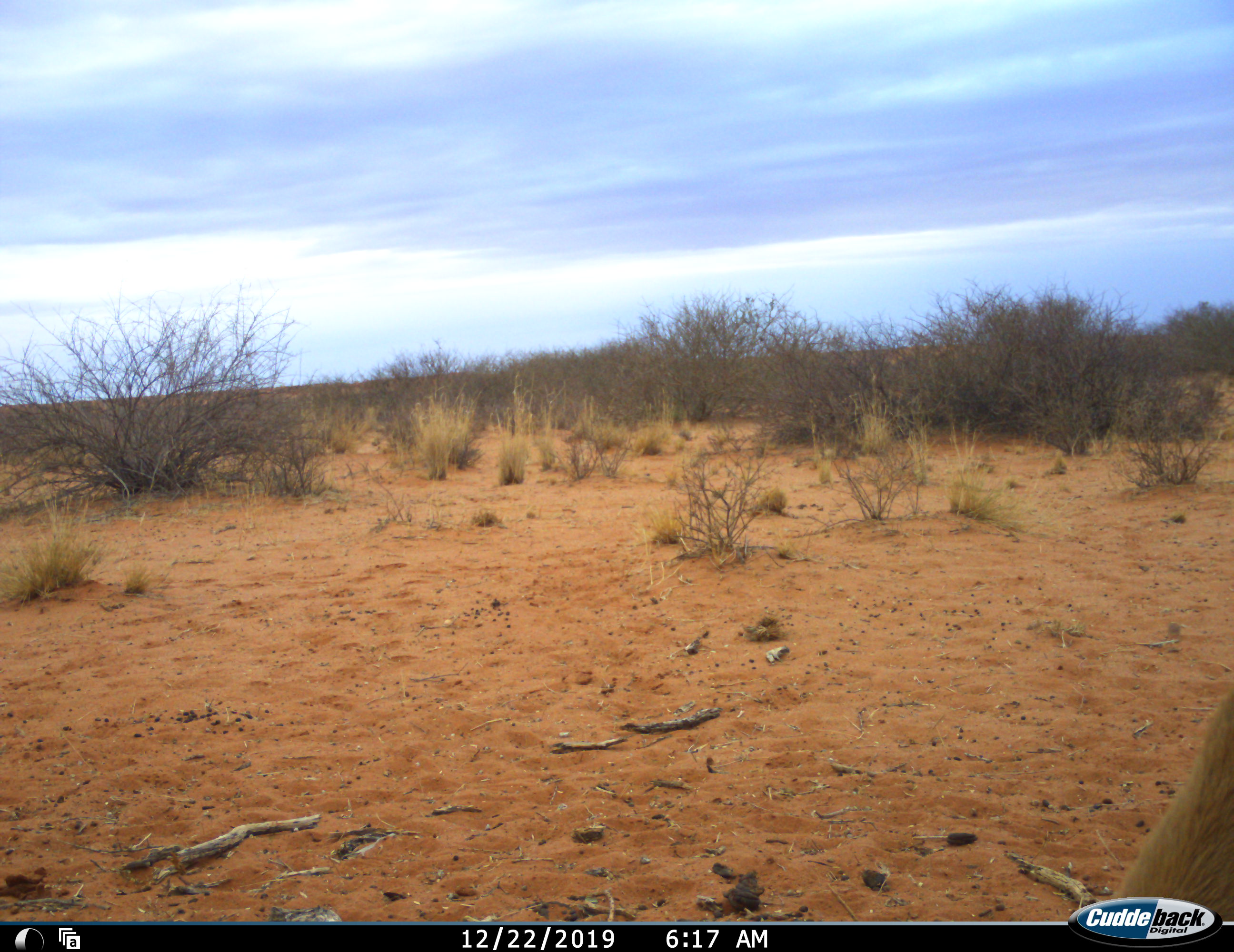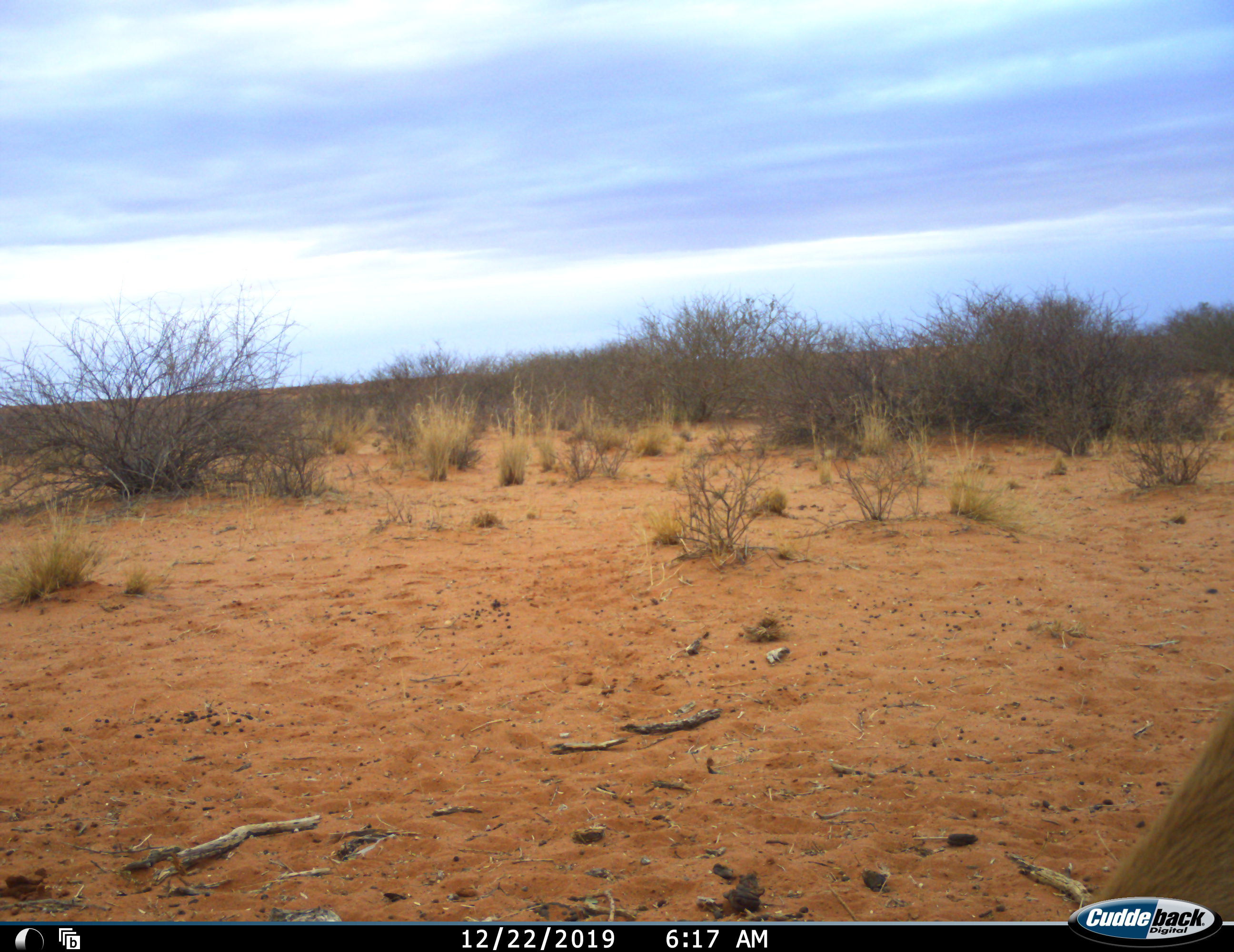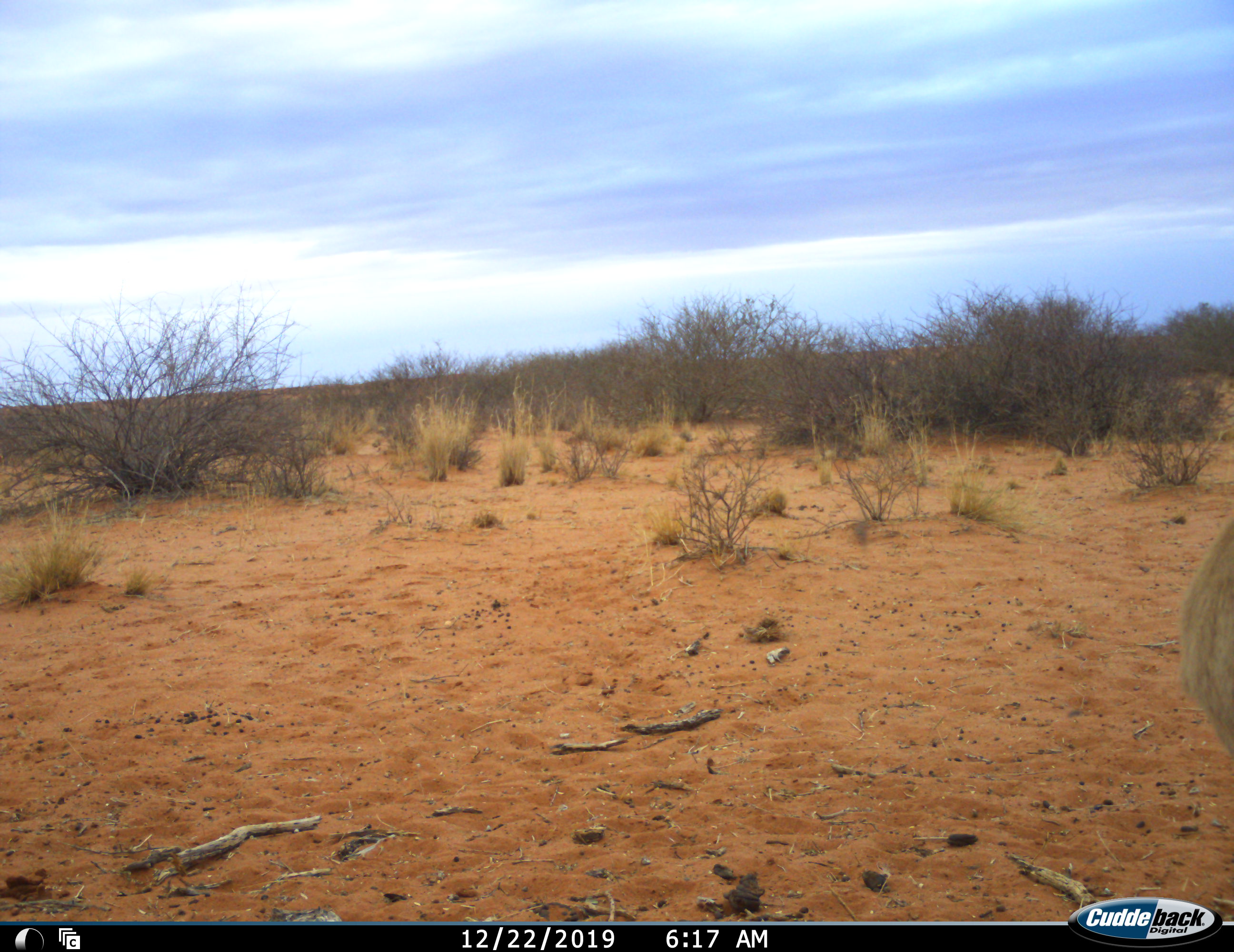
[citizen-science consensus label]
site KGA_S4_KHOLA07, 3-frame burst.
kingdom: Animalia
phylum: Chordata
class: Mammalia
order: Artiodactyla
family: Bovidae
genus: Antidorcas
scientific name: Antidorcas marsupialis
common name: springbok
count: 1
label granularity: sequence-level